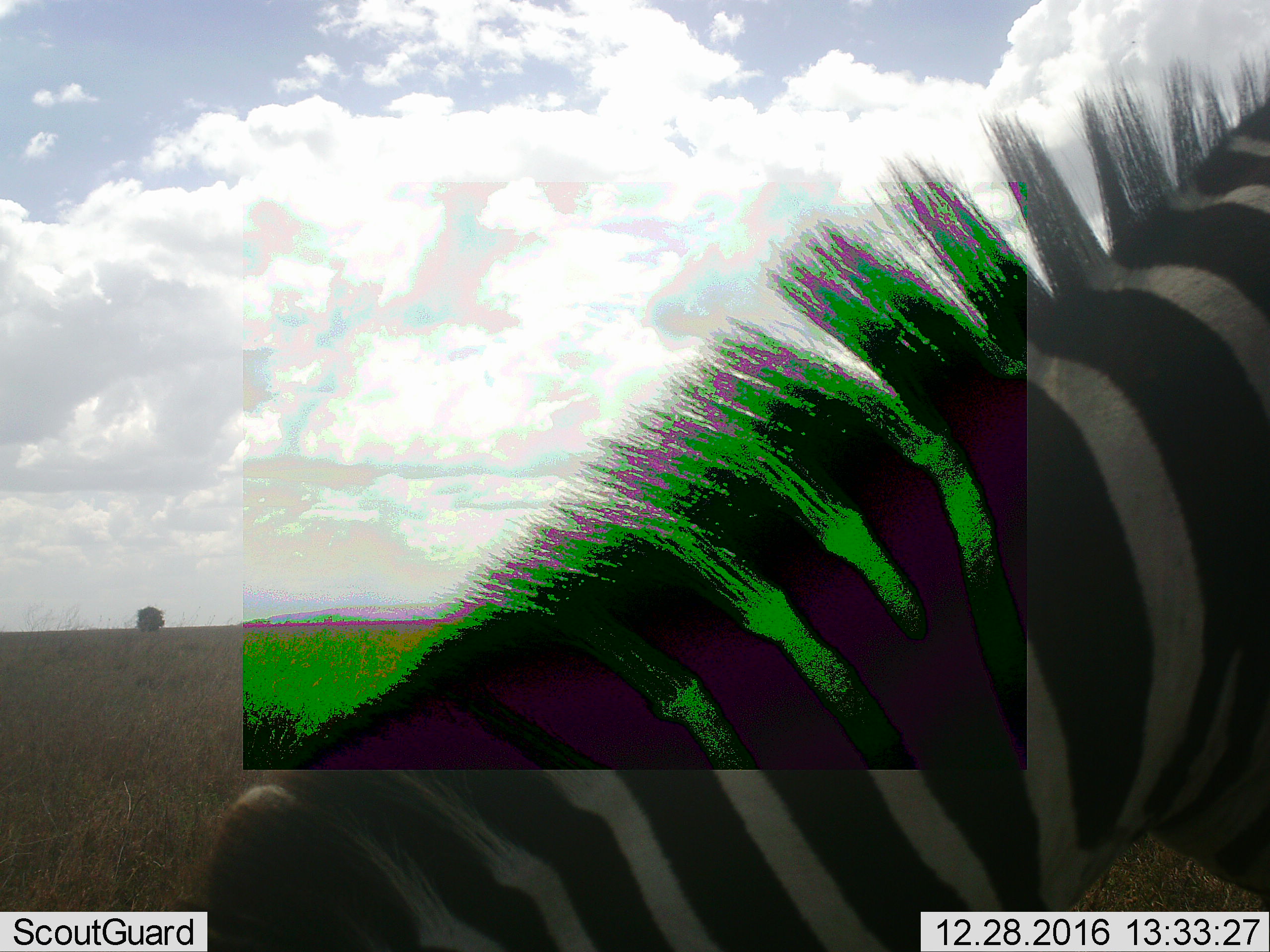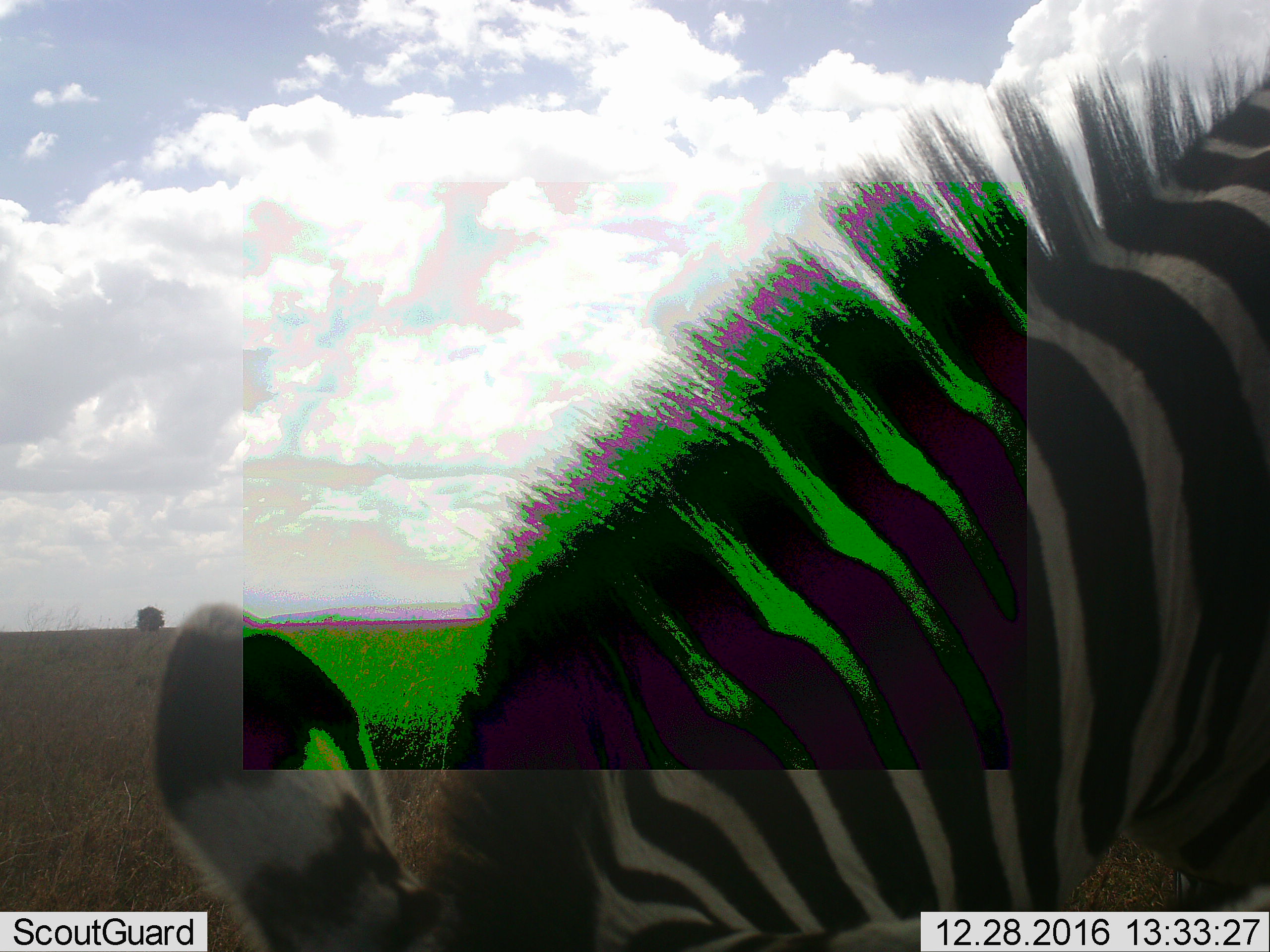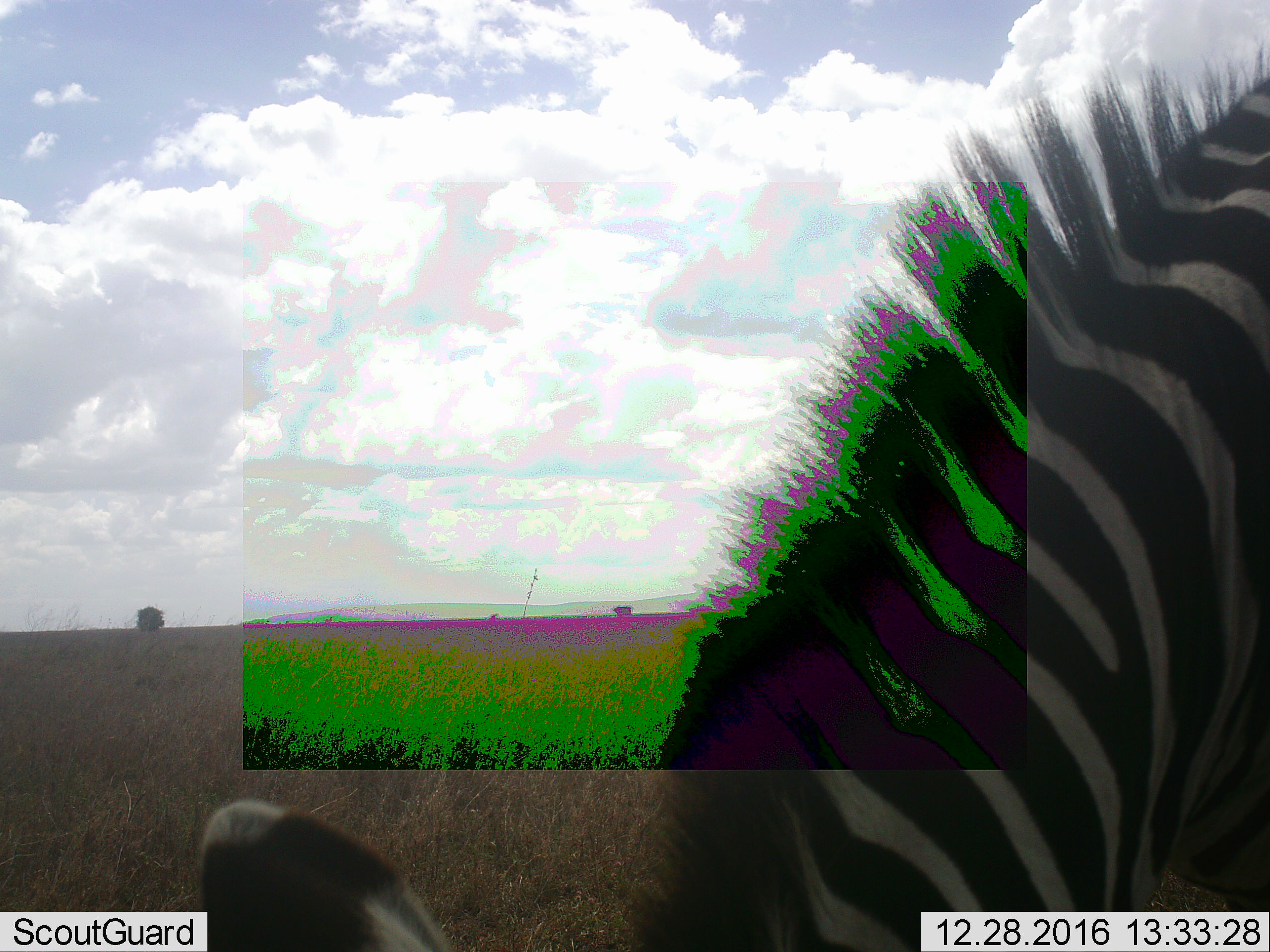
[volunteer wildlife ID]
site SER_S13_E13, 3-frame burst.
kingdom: Animalia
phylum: Chordata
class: Mammalia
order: Perissodactyla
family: Equidae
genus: Equus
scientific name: Equus quagga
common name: plains zebra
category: zebraplains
Zebraplains (plains zebra) (Equus quagga), count 1. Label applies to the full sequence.